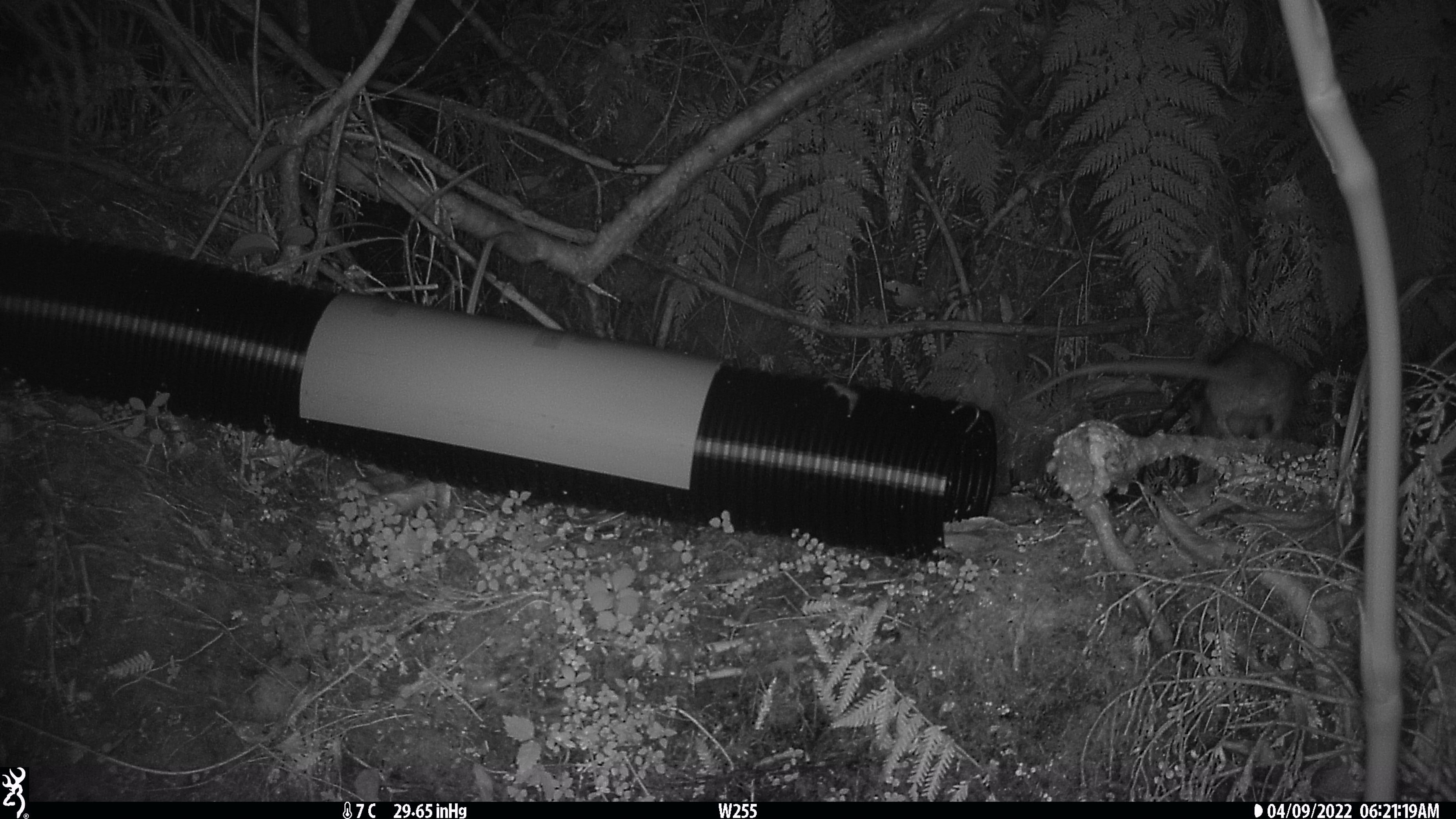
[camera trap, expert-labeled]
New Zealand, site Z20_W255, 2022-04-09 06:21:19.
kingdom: Animalia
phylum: Chordata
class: Mammalia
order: Rodentia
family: Muridae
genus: Rattus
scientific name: Rattus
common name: rat